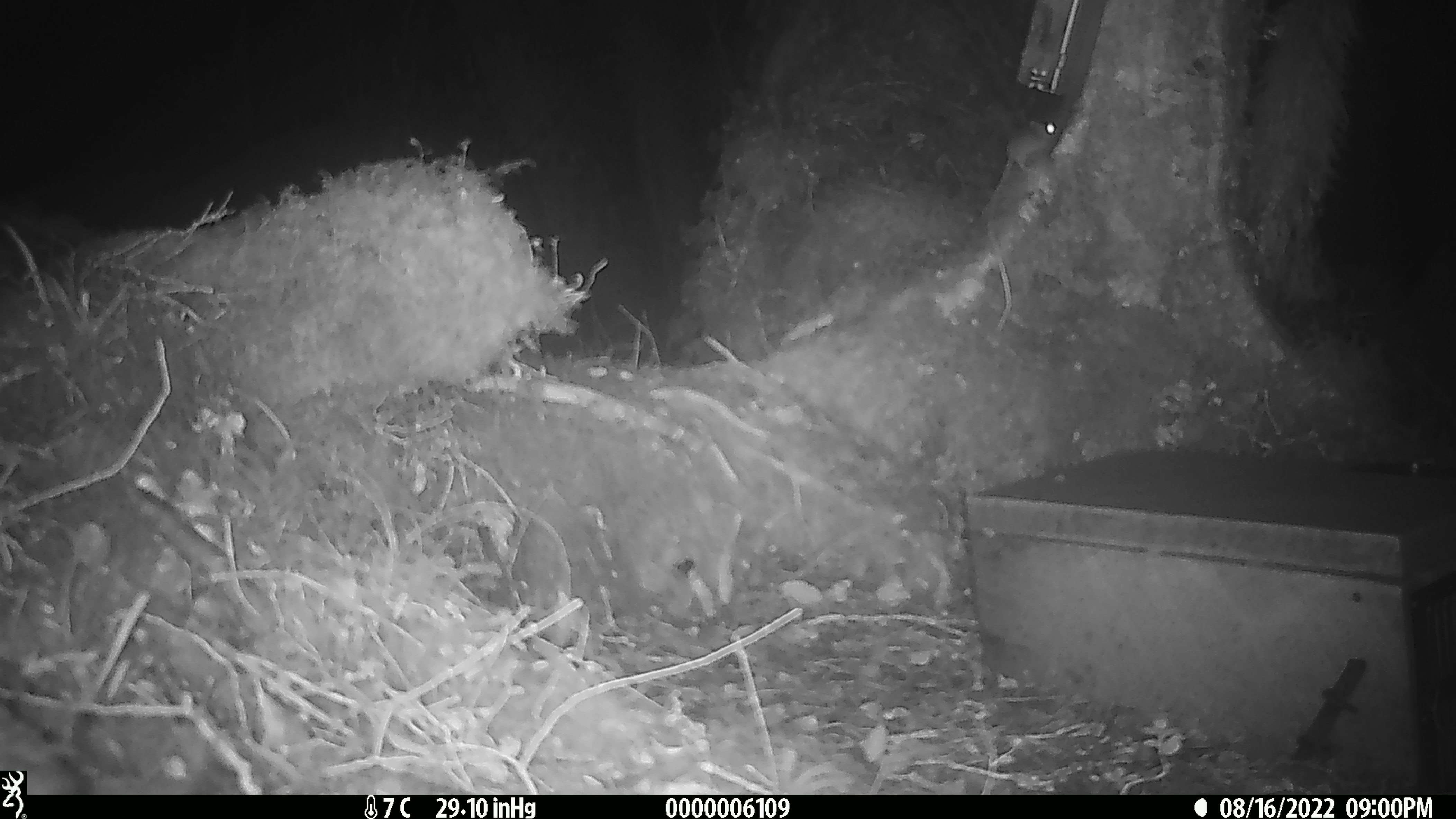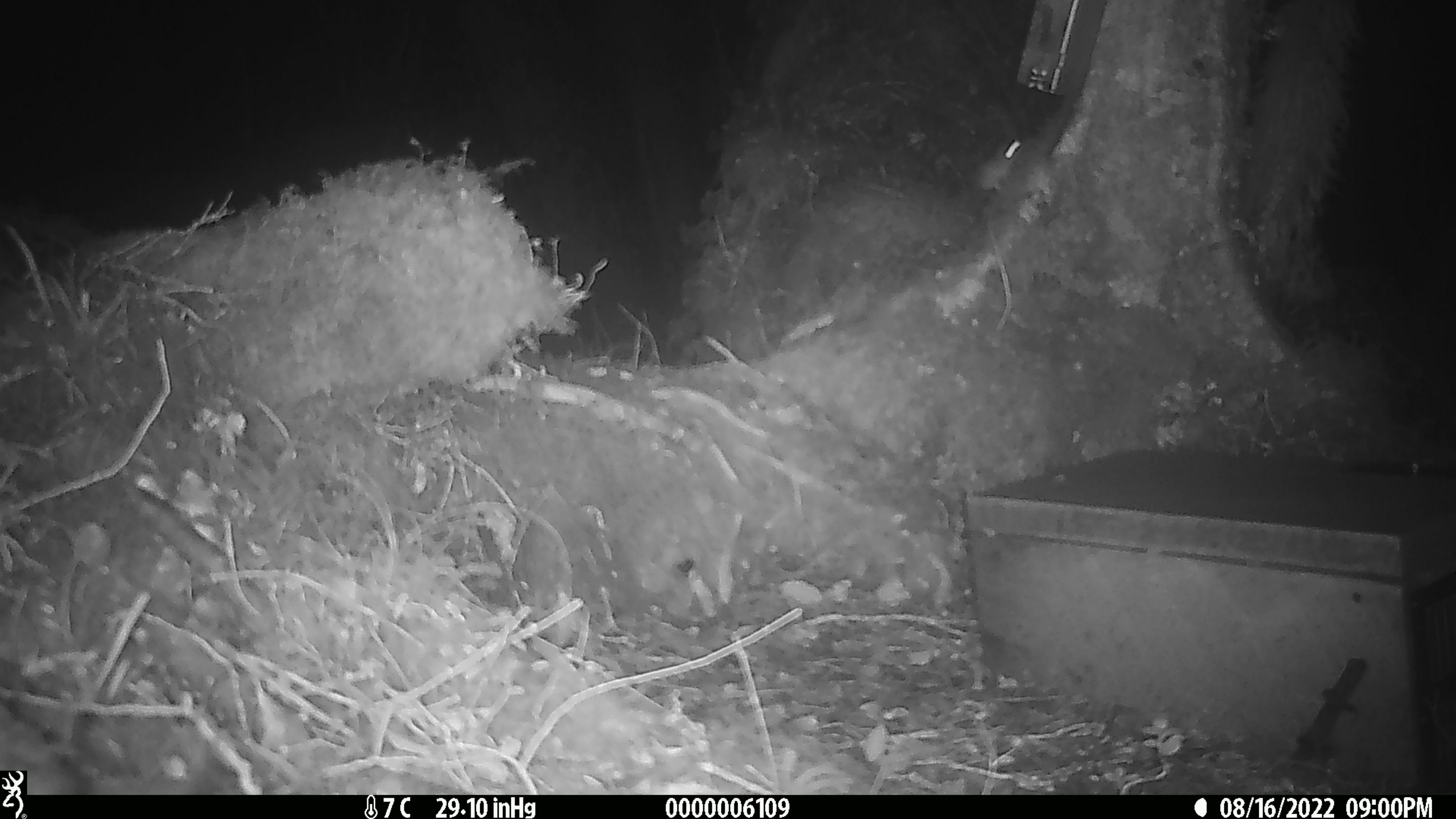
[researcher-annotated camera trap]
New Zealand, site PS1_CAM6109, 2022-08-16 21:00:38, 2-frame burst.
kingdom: Animalia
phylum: Chordata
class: Mammalia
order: Rodentia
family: Muridae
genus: Mus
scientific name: Mus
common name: mouse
Mouse (Mus).